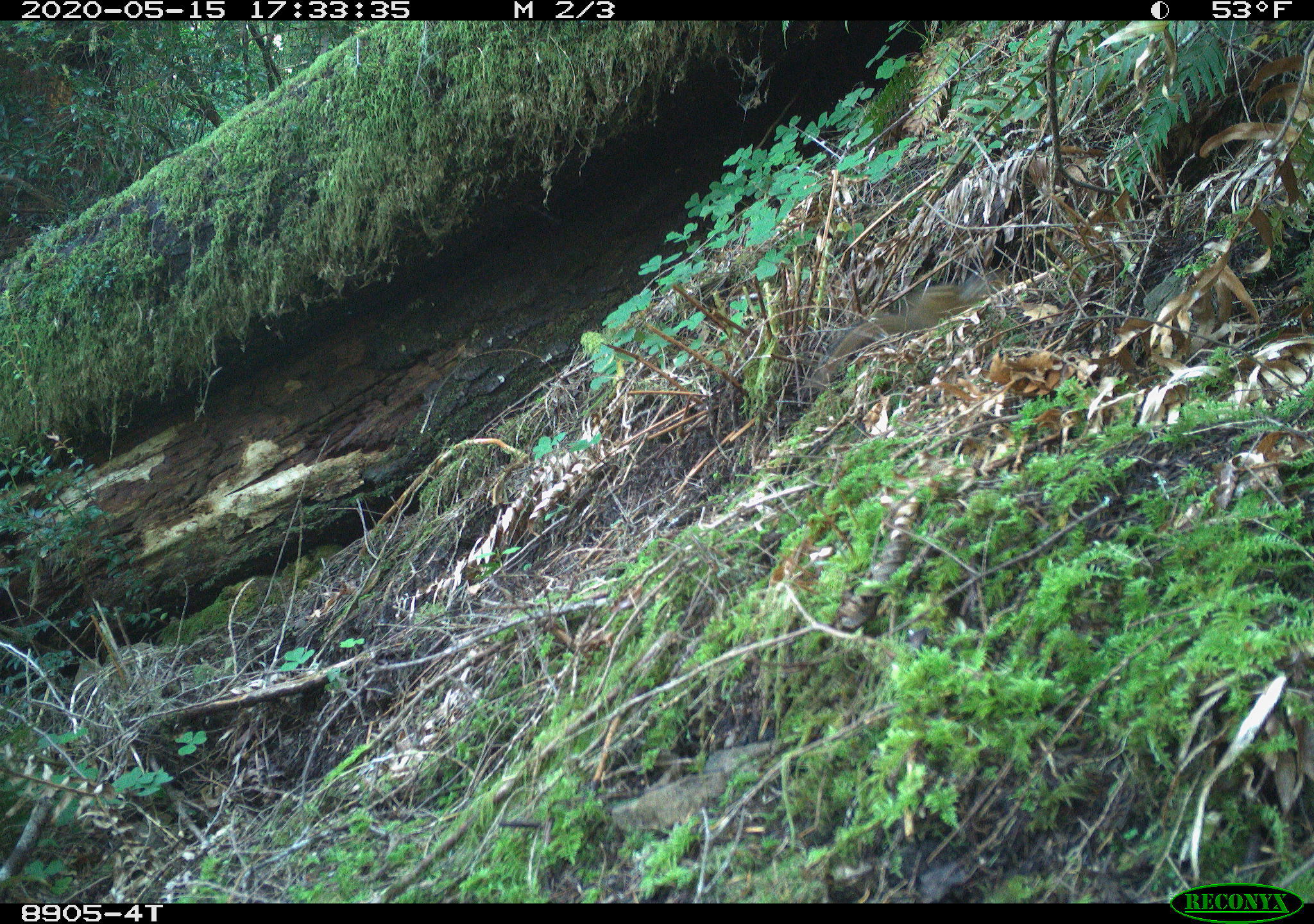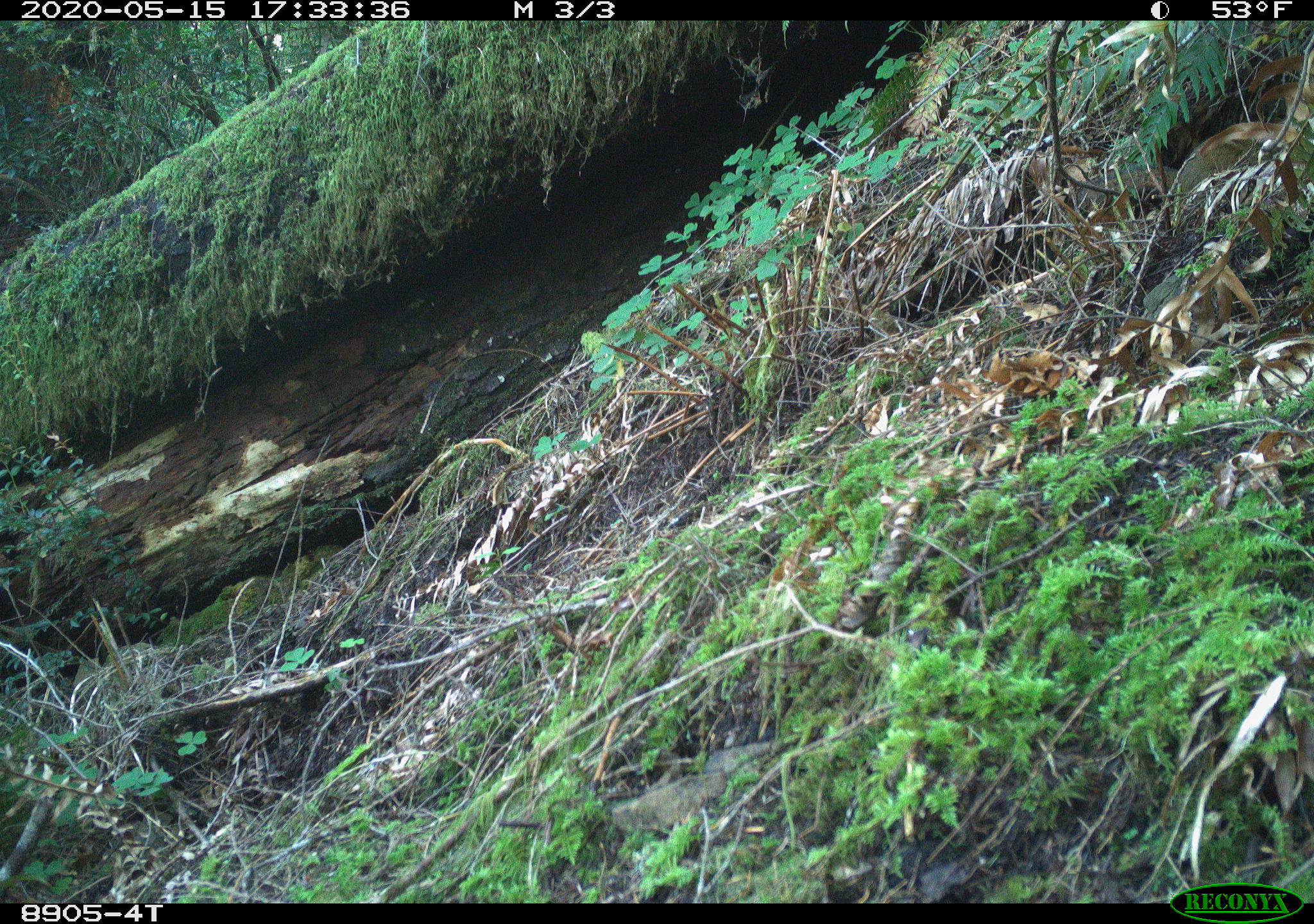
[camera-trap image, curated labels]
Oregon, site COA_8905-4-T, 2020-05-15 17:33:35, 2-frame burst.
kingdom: Animalia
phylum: Chordata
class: Mammalia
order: Rodentia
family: Sciuridae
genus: Neotamias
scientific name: Neotamias townsendii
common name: townsend's chipmunk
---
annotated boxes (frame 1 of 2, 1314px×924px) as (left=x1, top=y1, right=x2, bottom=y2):
townsend's chipmunk: (left=816, top=270, right=1013, bottom=381)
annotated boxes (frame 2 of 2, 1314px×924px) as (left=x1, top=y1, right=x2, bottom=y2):
townsend's chipmunk: (left=1067, top=138, right=1254, bottom=206)